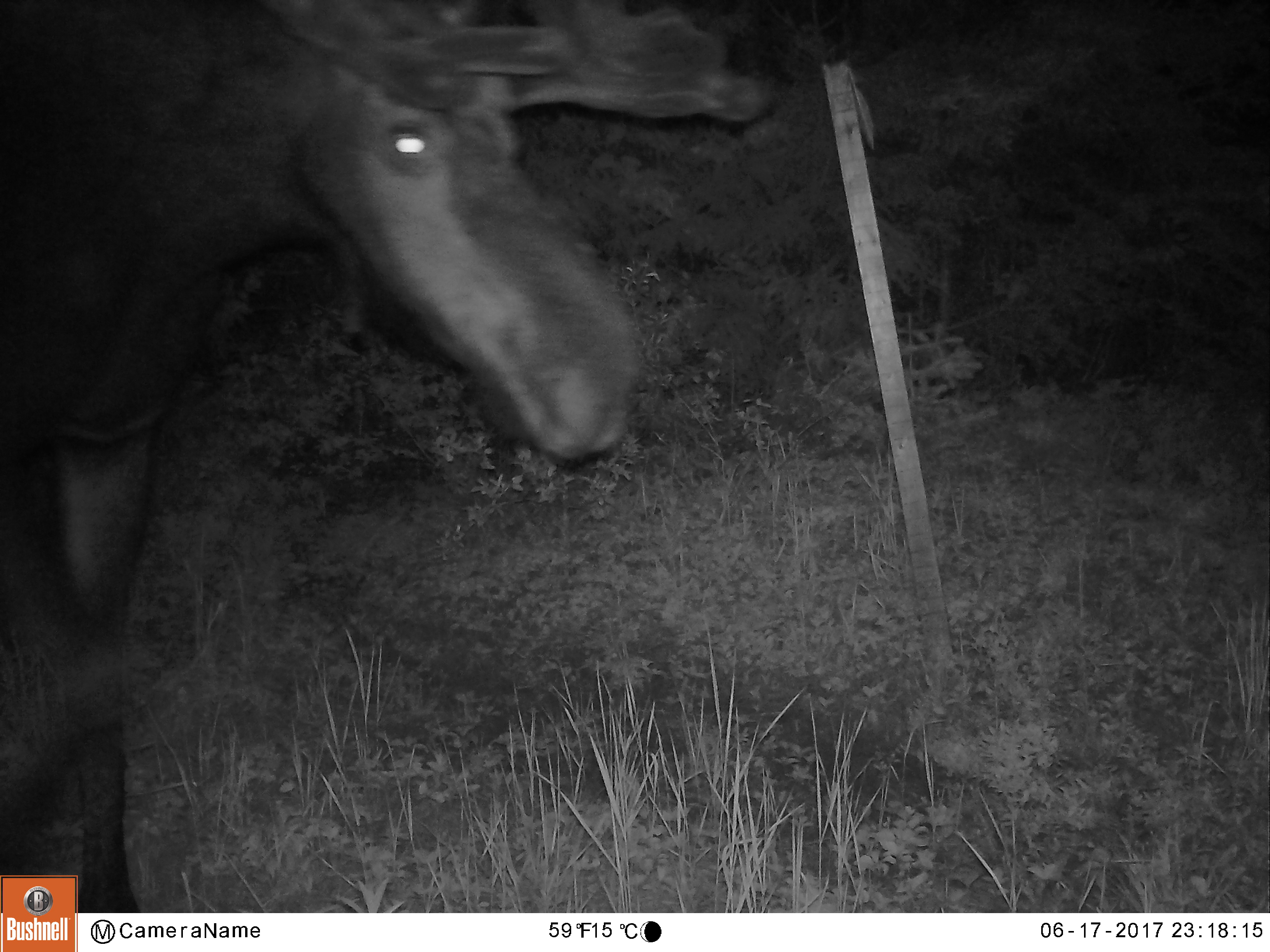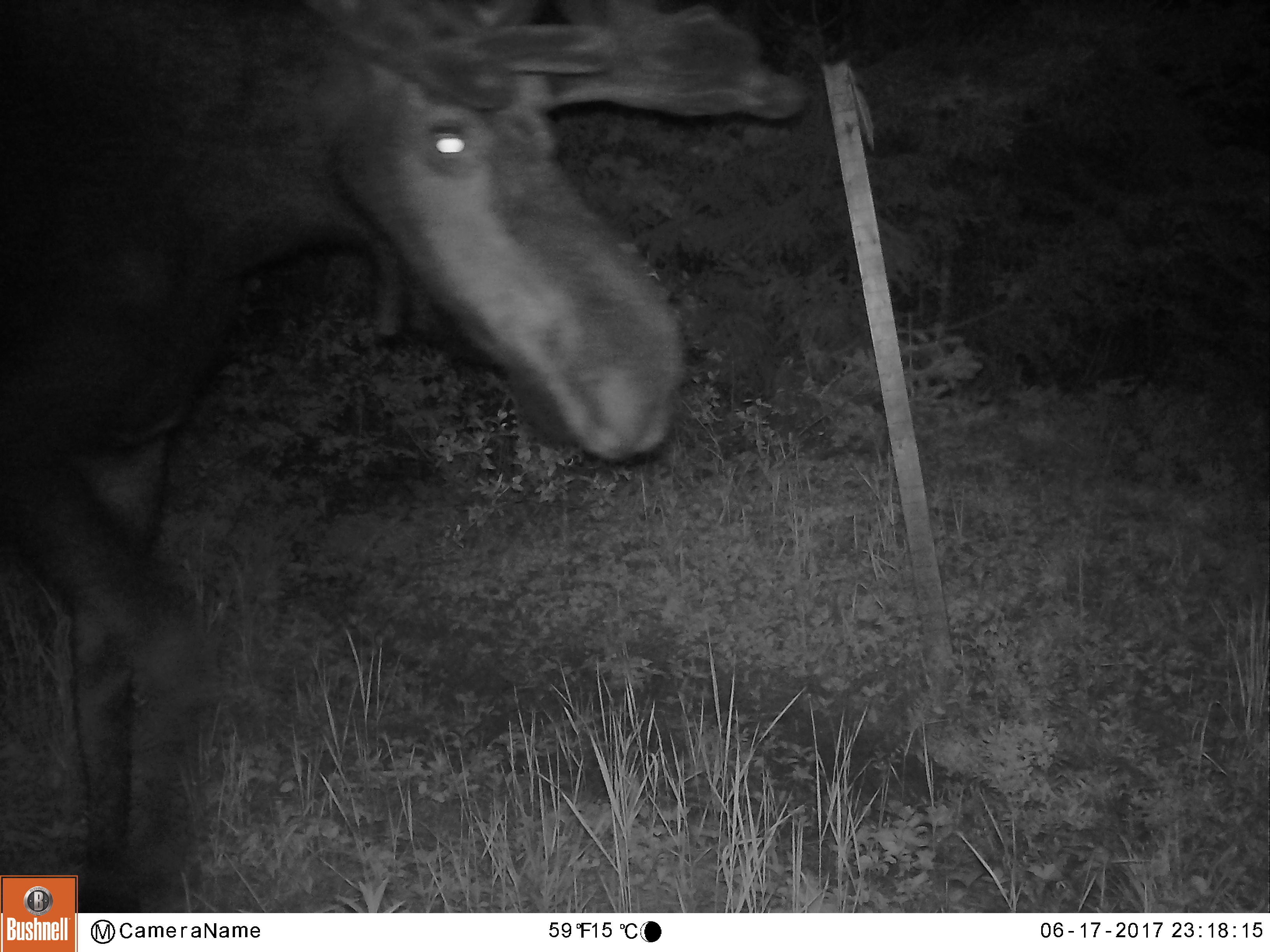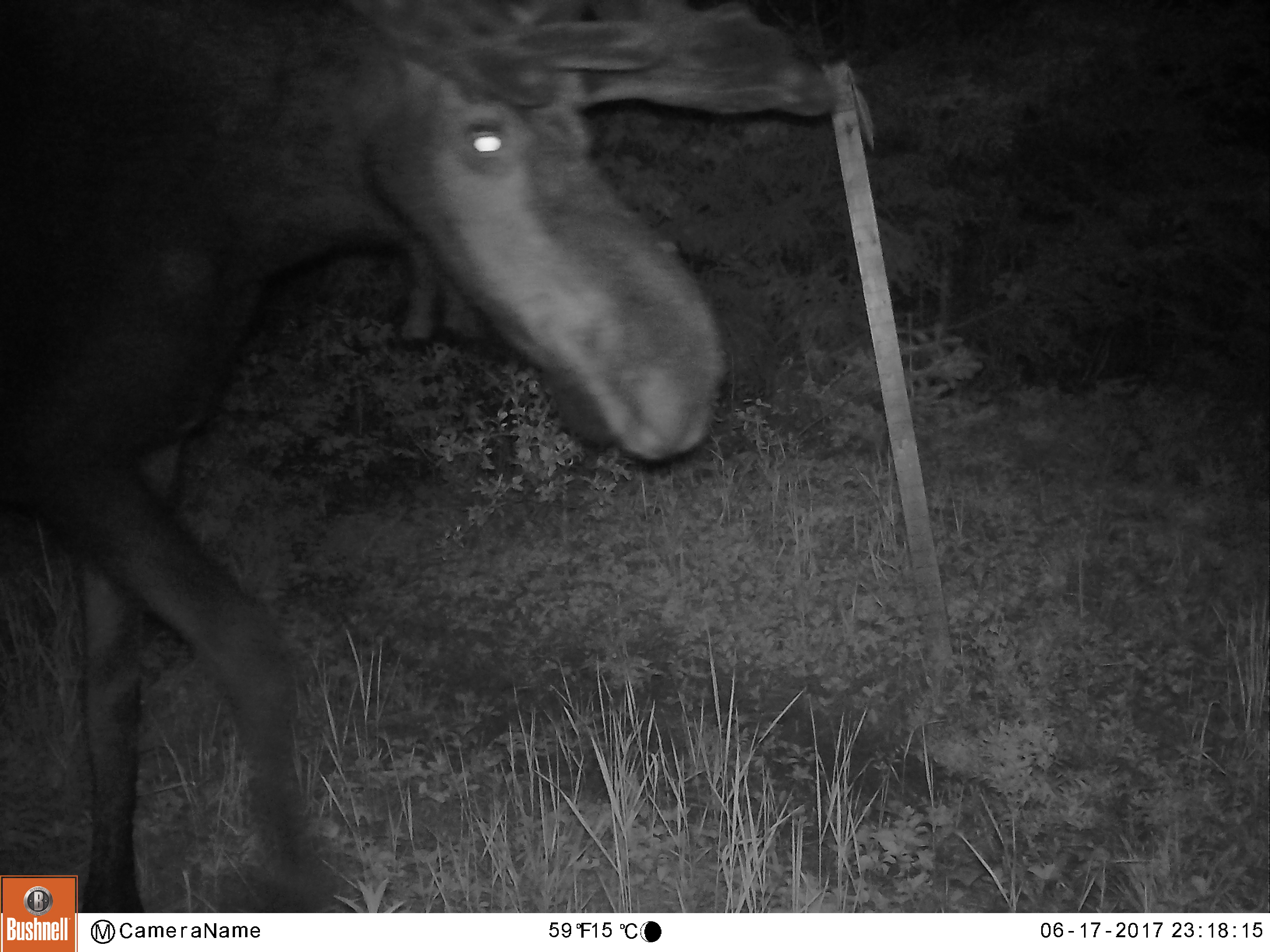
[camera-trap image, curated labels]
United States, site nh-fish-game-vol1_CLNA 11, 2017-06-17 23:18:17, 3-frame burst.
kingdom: Animalia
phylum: Chordata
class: Mammalia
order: Artiodactyla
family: Cervidae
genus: Alces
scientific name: Alces alces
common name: moose